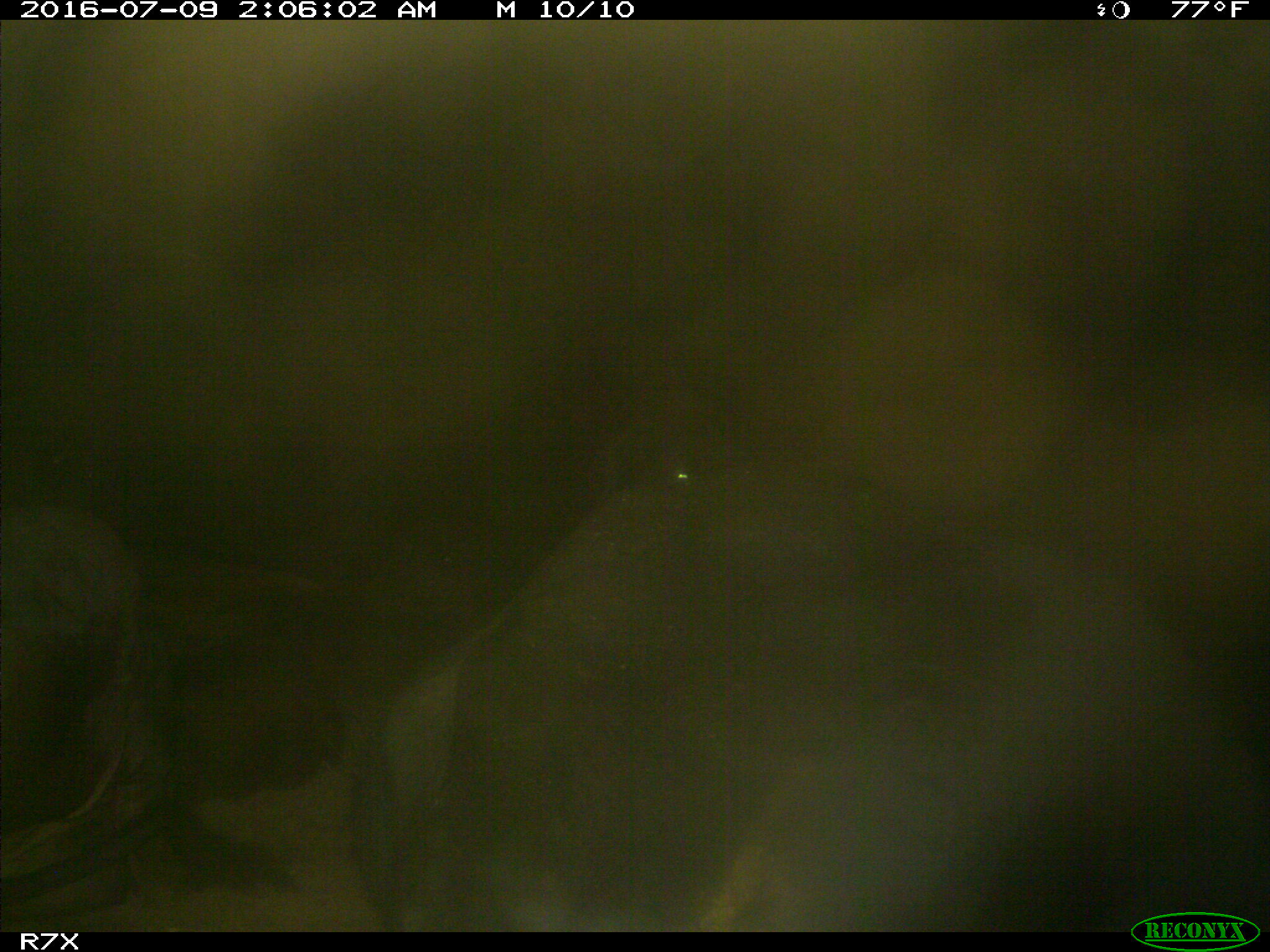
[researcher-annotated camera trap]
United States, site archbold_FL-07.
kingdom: Animalia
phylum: Chordata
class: Mammalia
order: Artiodactyla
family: Bovidae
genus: Bos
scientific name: Bos taurus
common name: domestic cow